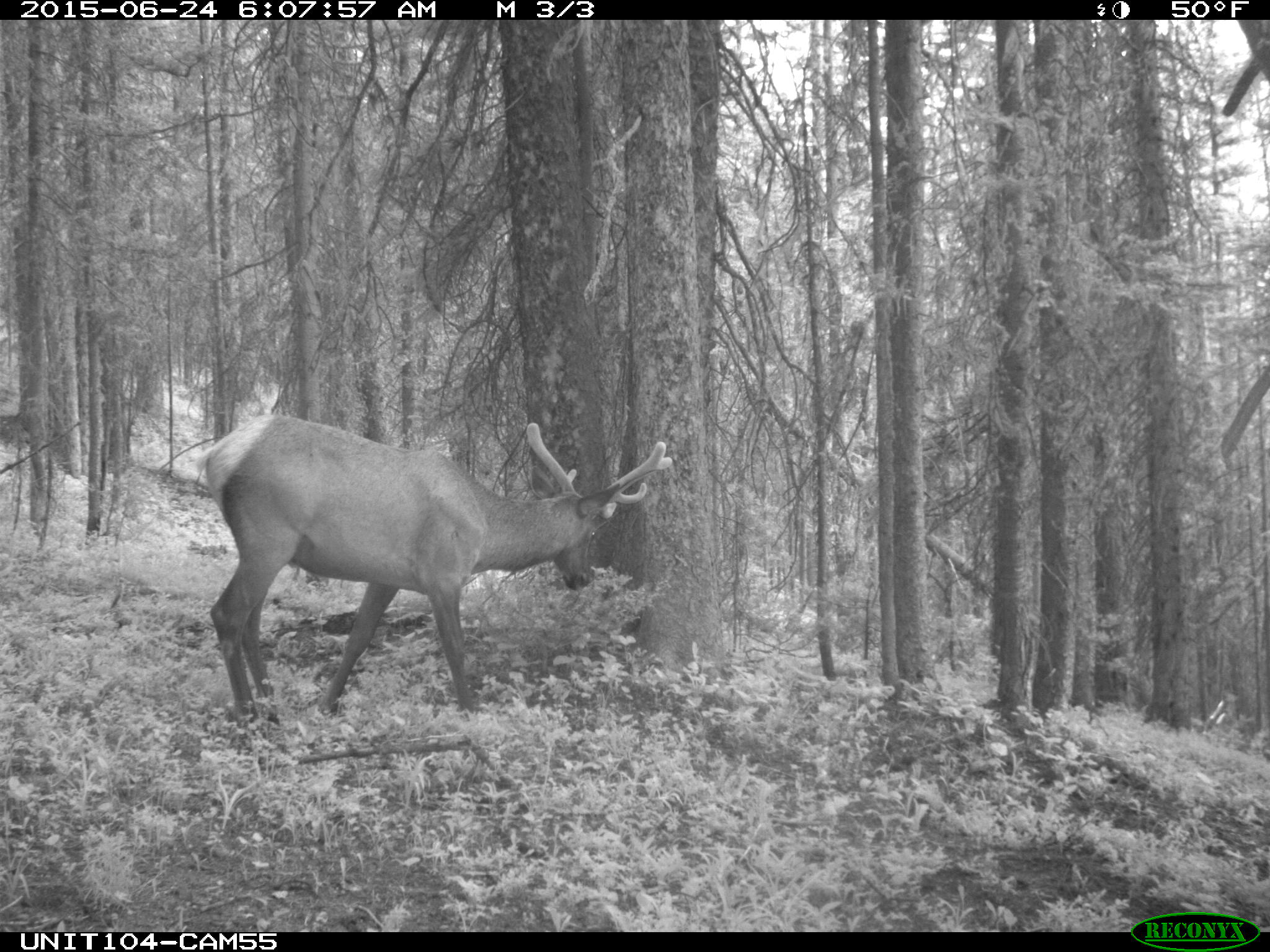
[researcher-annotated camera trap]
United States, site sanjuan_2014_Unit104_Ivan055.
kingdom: Animalia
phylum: Chordata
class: Mammalia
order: Artiodactyla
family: Cervidae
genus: Cervus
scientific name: Cervus elaphus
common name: red deer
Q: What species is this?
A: Cervus elaphus (red deer).